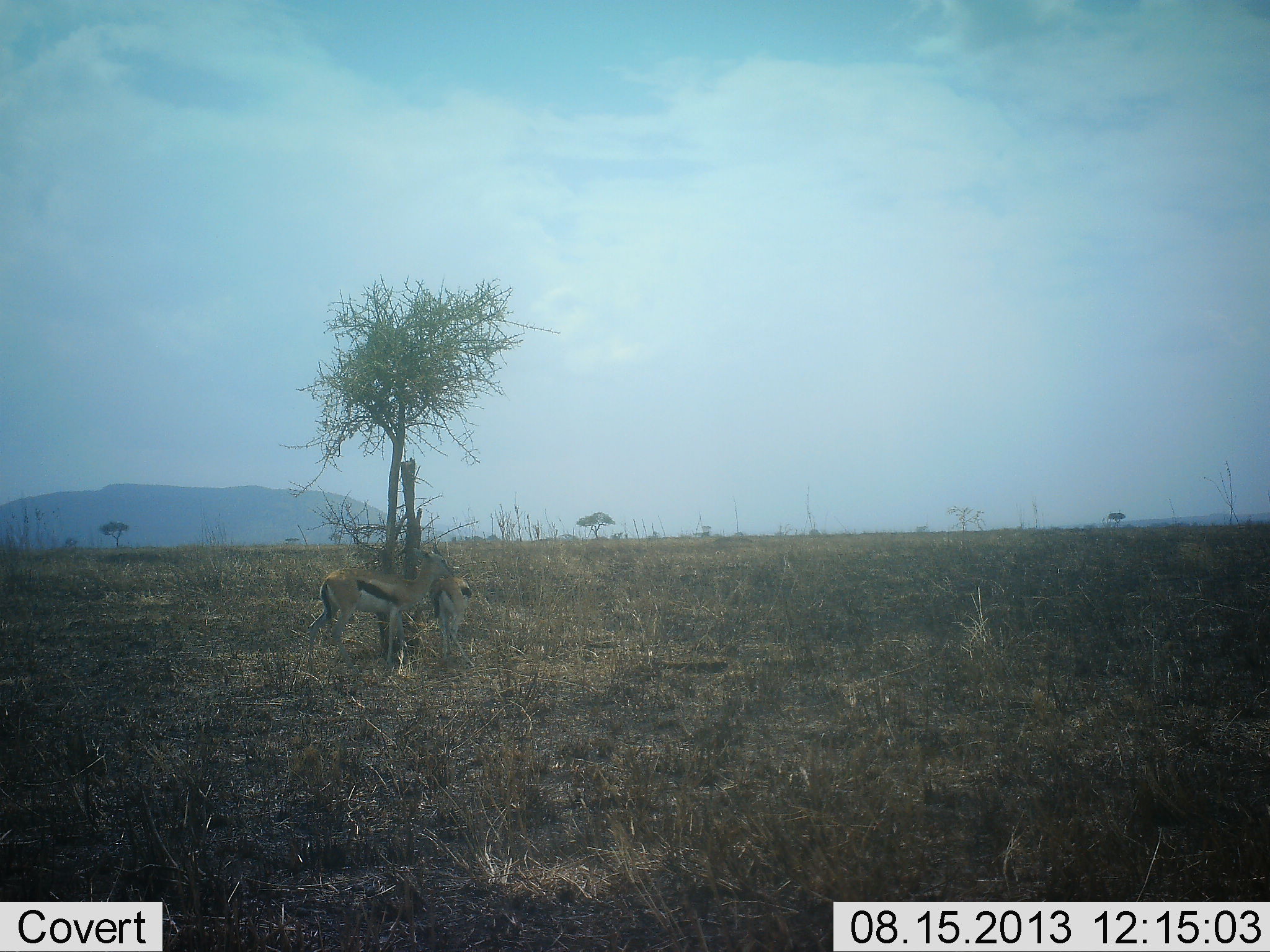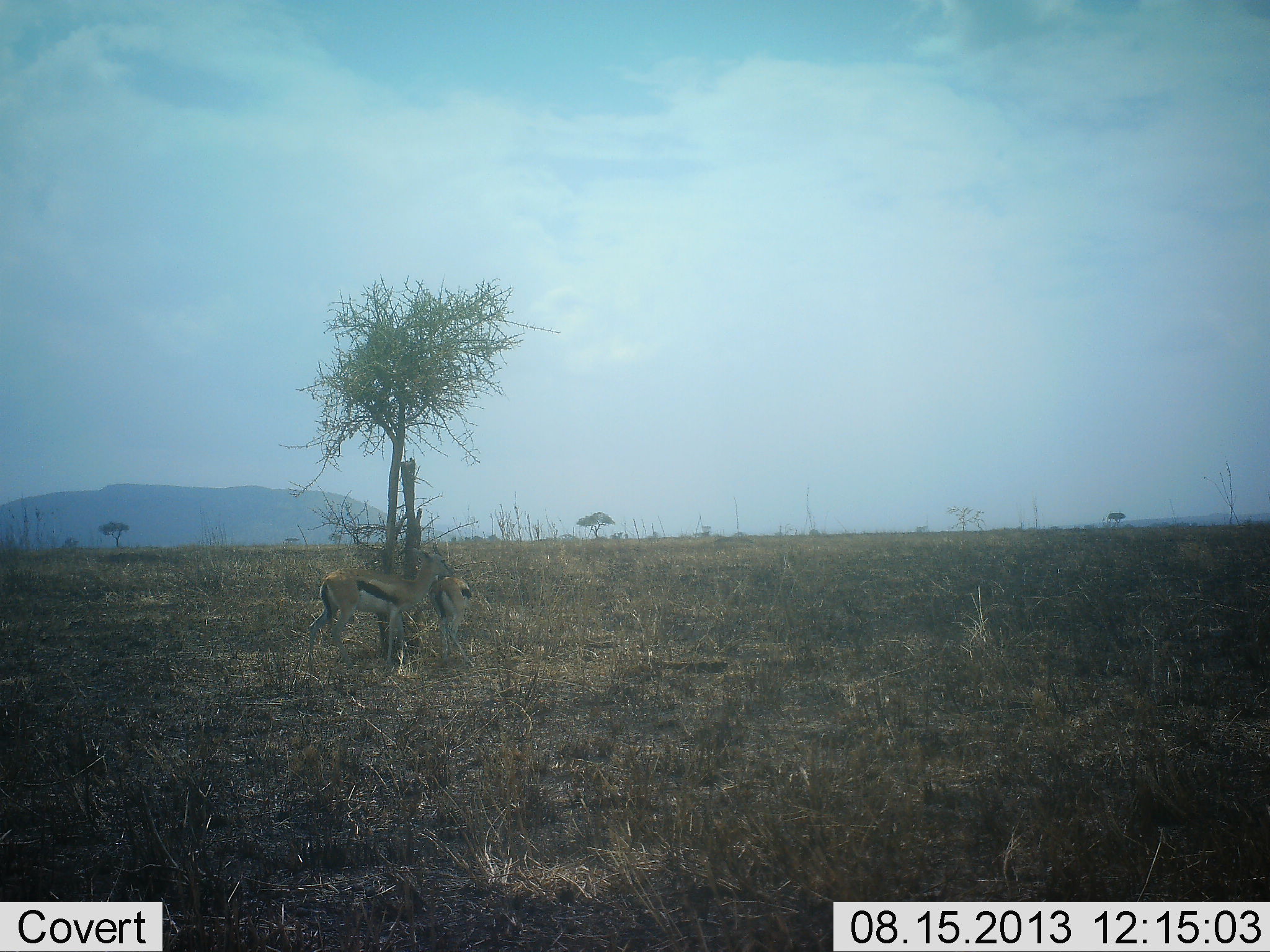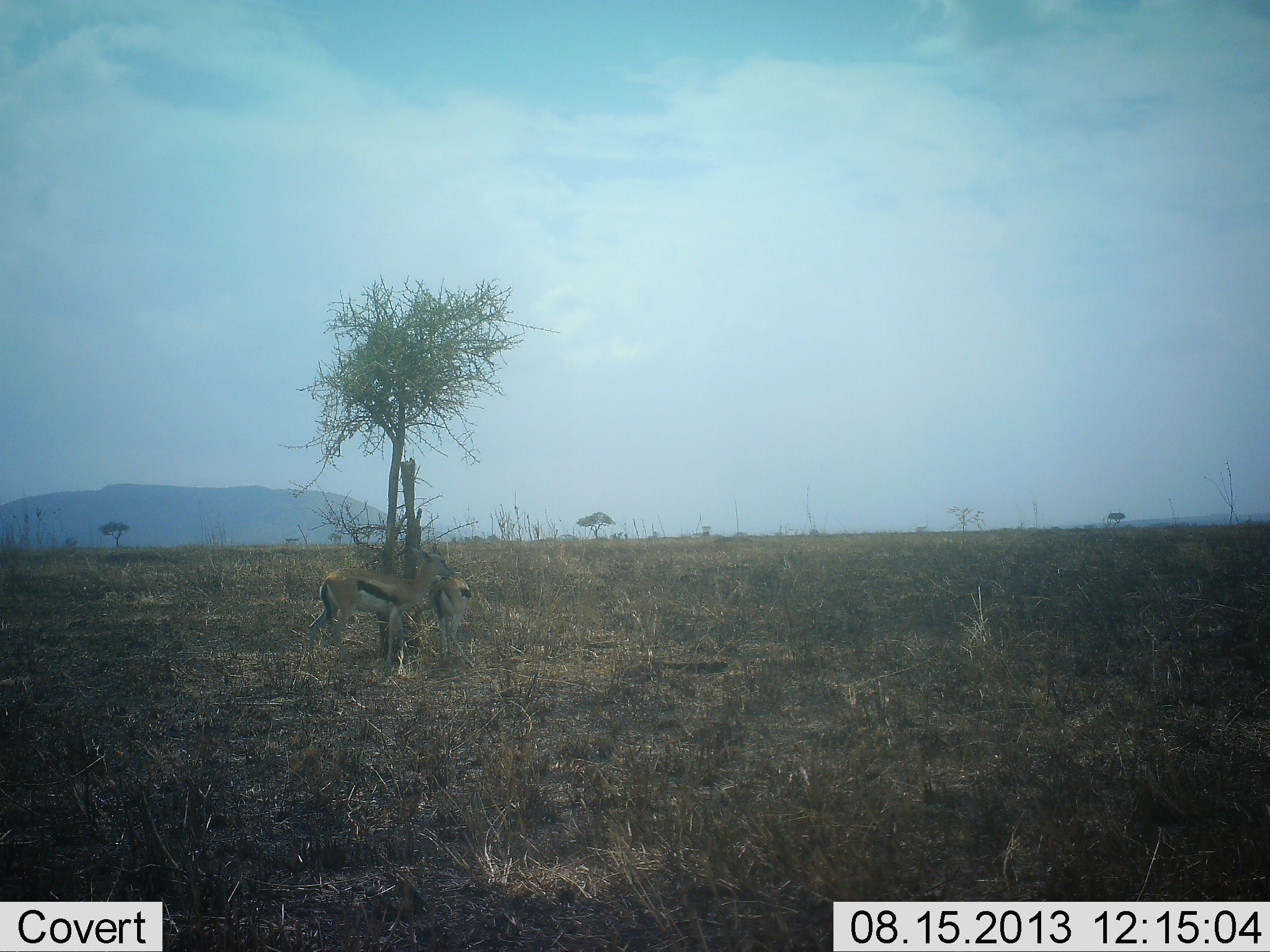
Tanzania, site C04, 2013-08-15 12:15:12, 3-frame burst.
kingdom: Animalia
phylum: Chordata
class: Mammalia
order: Artiodactyla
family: Bovidae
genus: Eudorcas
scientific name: Eudorcas thomsonii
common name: thomson's gazelle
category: gazellethomsons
Gazellethomsons (thomson's gazelle) (Eudorcas thomsonii), count 2. Behavior (volunteer vote fractions): standing 100%, resting 0%, moving 0%, interacting 7%. Young present (vote fraction): 0%. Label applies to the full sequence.